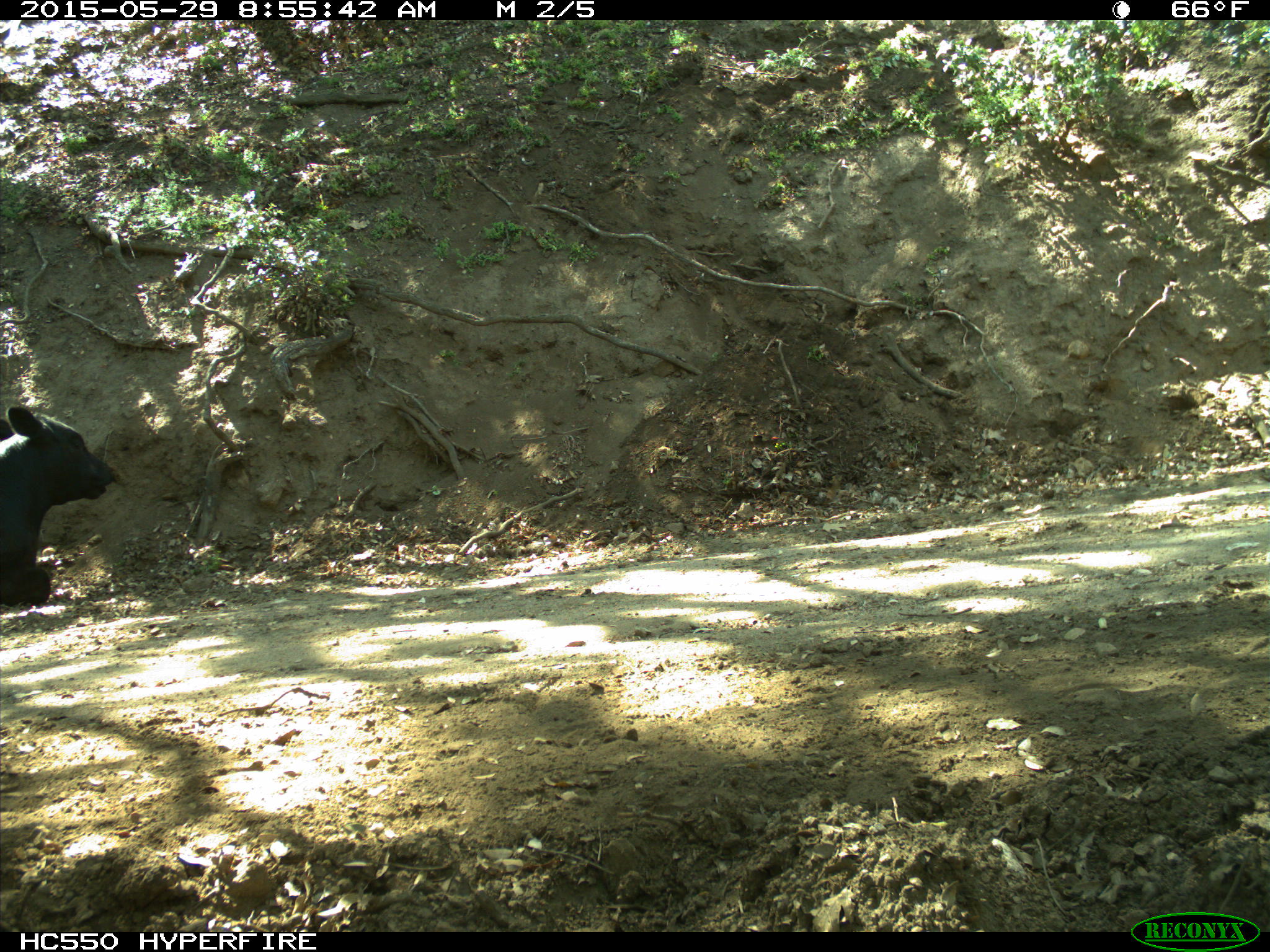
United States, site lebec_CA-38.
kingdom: Animalia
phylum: Chordata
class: Mammalia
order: Artiodactyla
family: Bovidae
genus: Bos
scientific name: Bos taurus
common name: domestic cow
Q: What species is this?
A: Bos taurus (domestic cow).